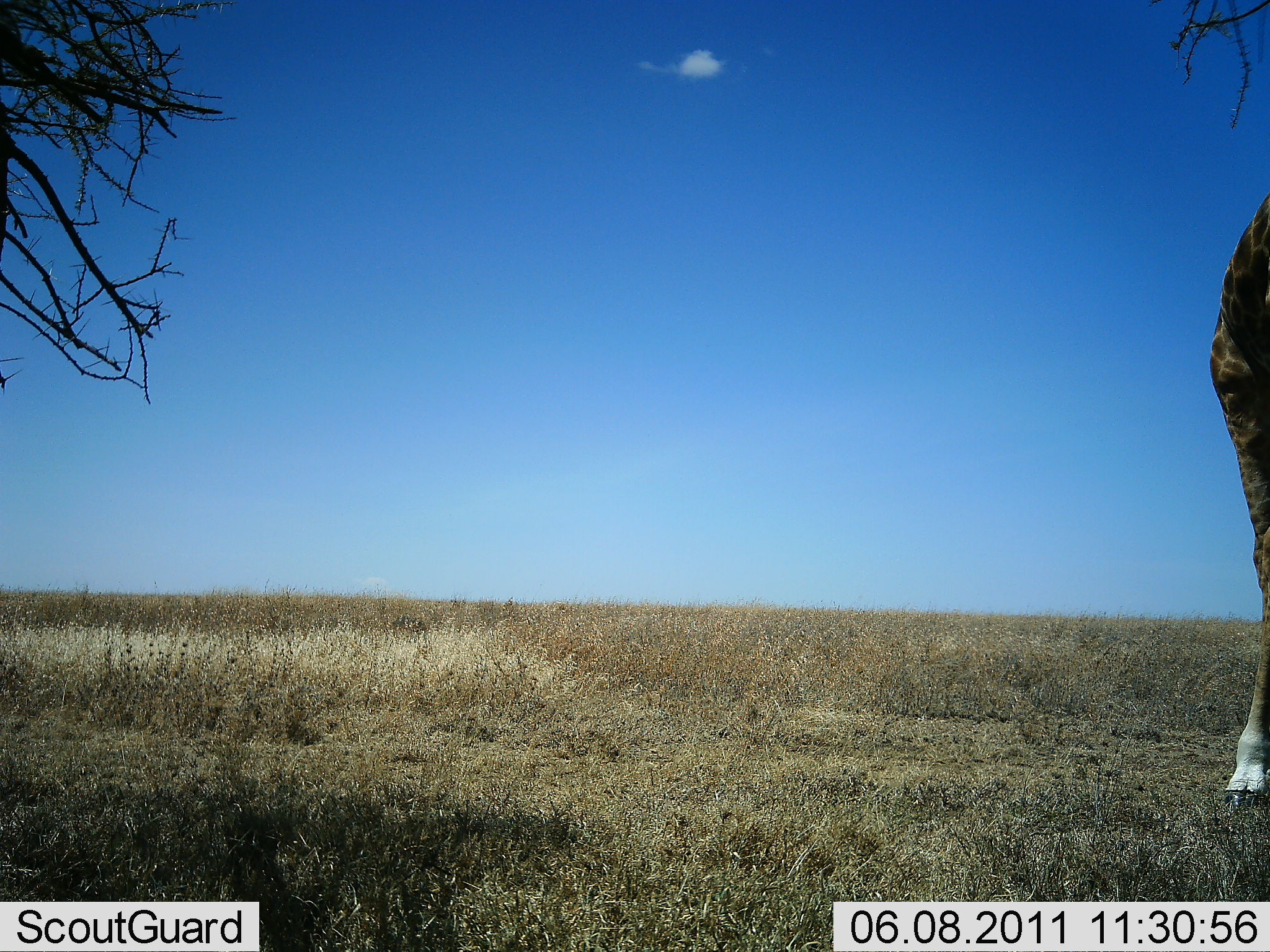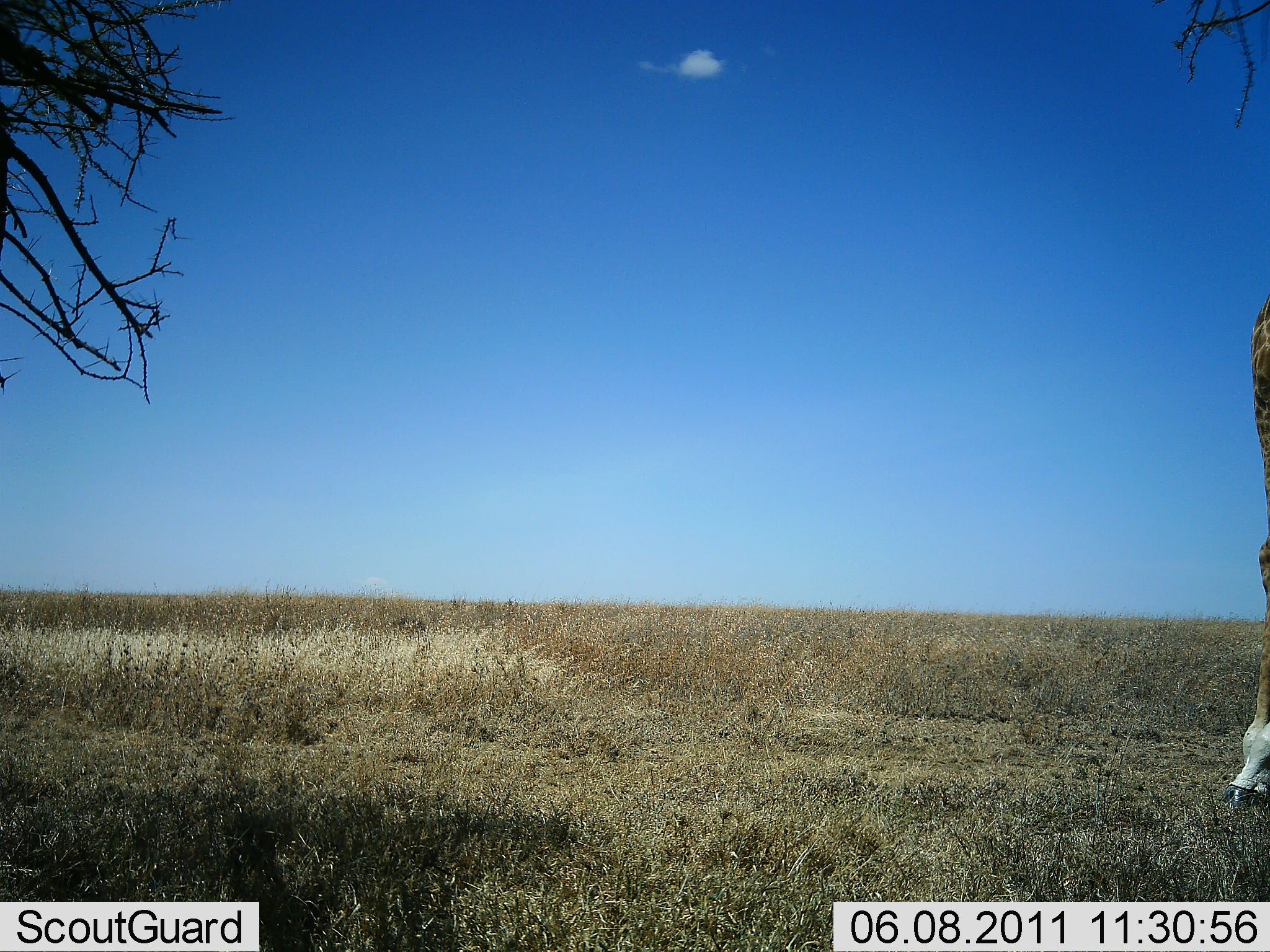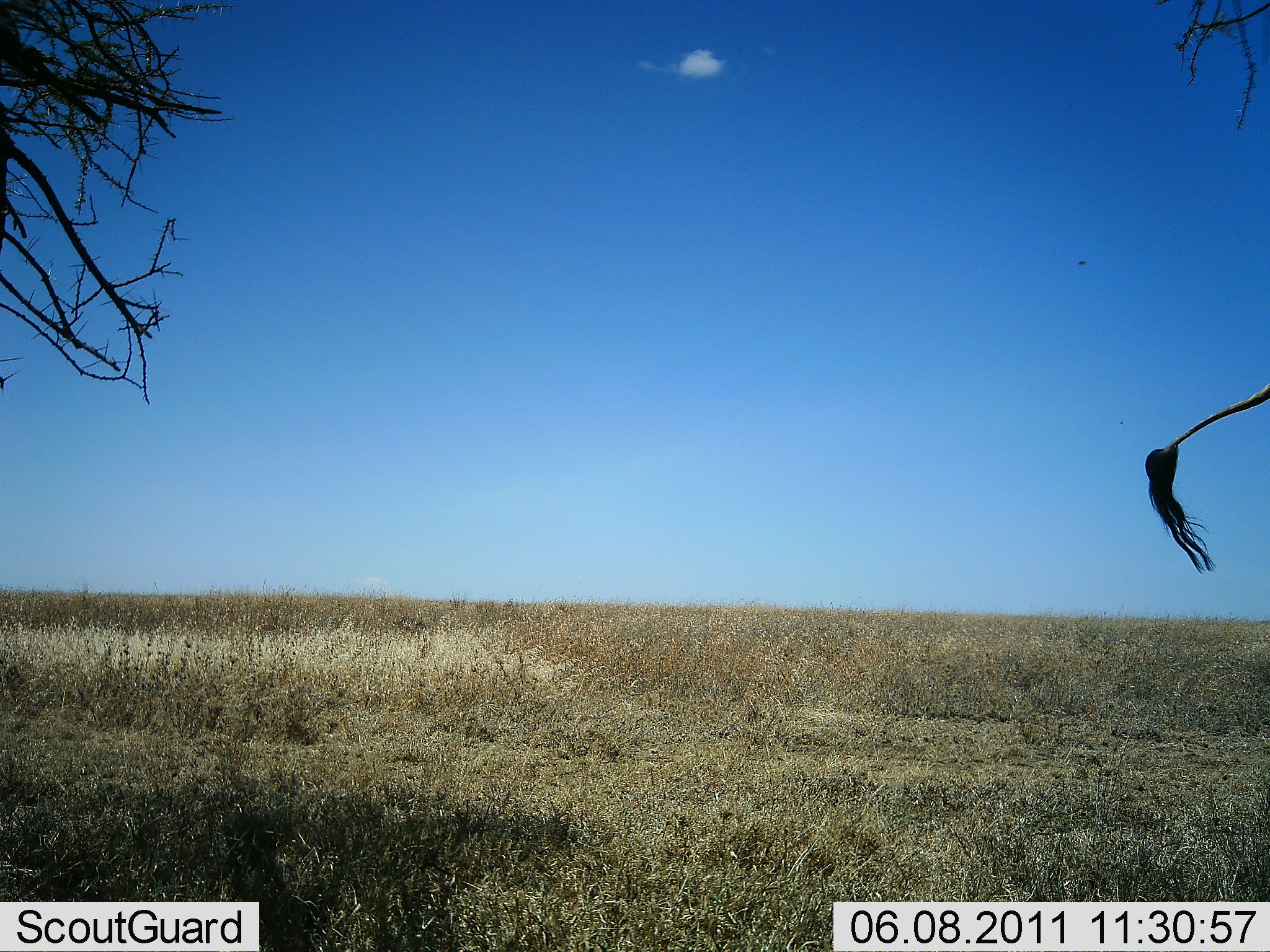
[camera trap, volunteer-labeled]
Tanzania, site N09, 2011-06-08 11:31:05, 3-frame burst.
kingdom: Animalia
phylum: Chordata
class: Mammalia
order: Artiodactyla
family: Giraffidae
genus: Giraffa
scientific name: Giraffa camelopardalis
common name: giraffe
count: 1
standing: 58%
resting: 0%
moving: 42%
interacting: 0%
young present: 0%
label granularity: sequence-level